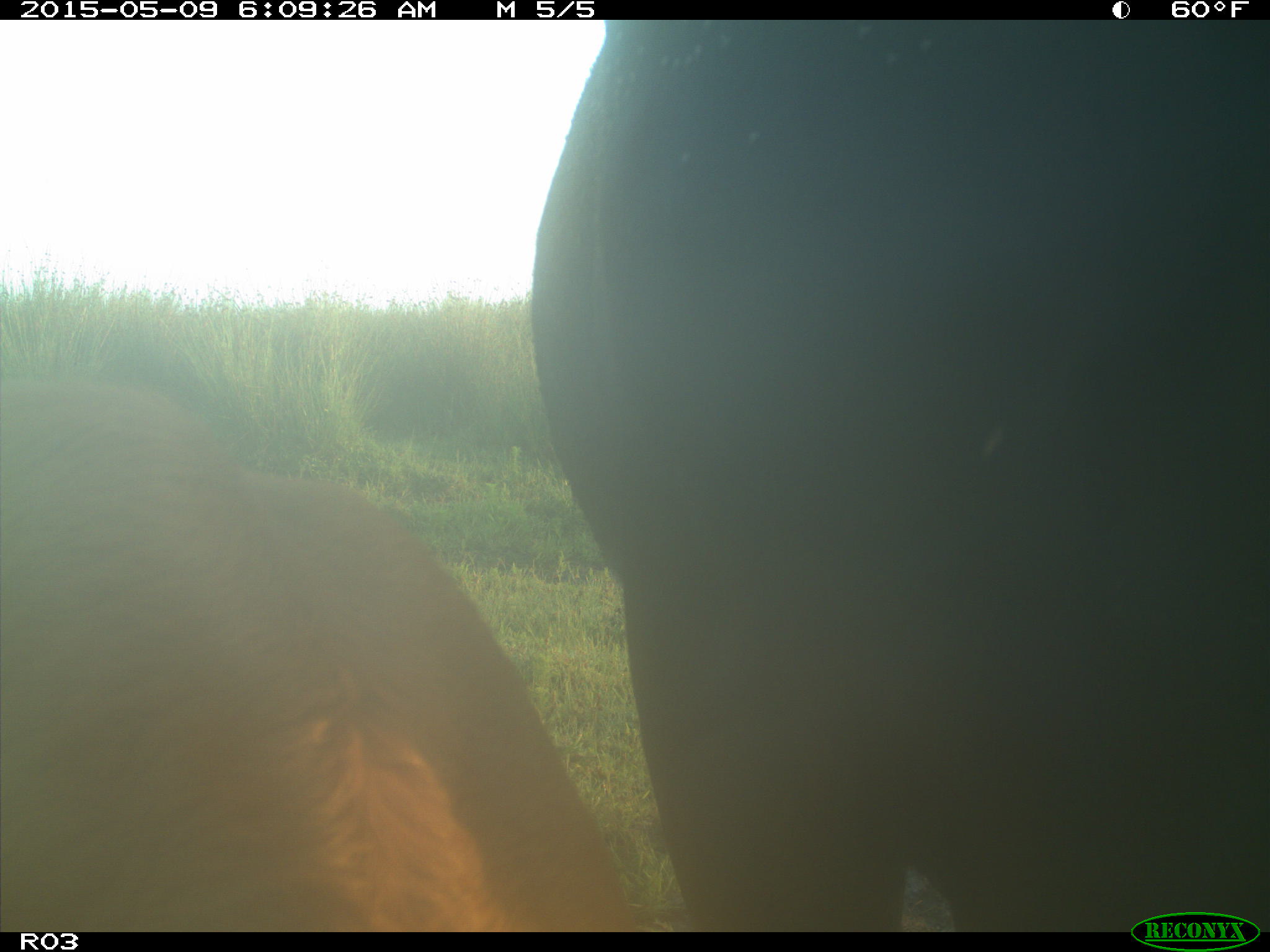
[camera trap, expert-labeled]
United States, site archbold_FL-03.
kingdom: Animalia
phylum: Chordata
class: Mammalia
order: Artiodactyla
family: Bovidae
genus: Bos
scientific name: Bos taurus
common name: domestic cow